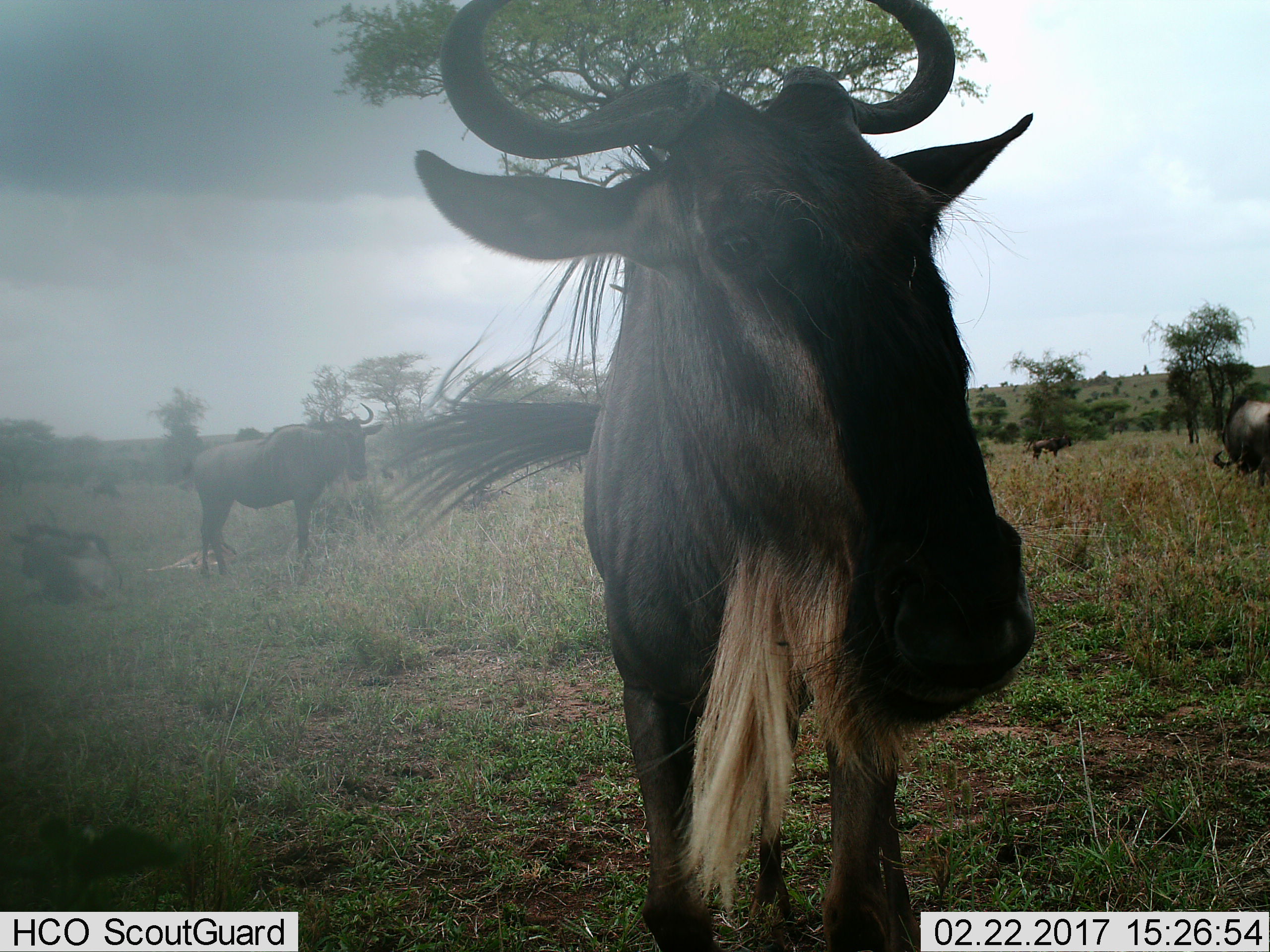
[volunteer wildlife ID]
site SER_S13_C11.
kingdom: Animalia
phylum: Chordata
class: Mammalia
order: Artiodactyla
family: Bovidae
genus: Connochaetes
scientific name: Connochaetes taurinus taurinus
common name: blue wildebeest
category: wildebeestblue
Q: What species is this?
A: Wildebeestblue (blue wildebeest) (Connochaetes taurinus taurinus).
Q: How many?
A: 6.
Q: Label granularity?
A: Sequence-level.